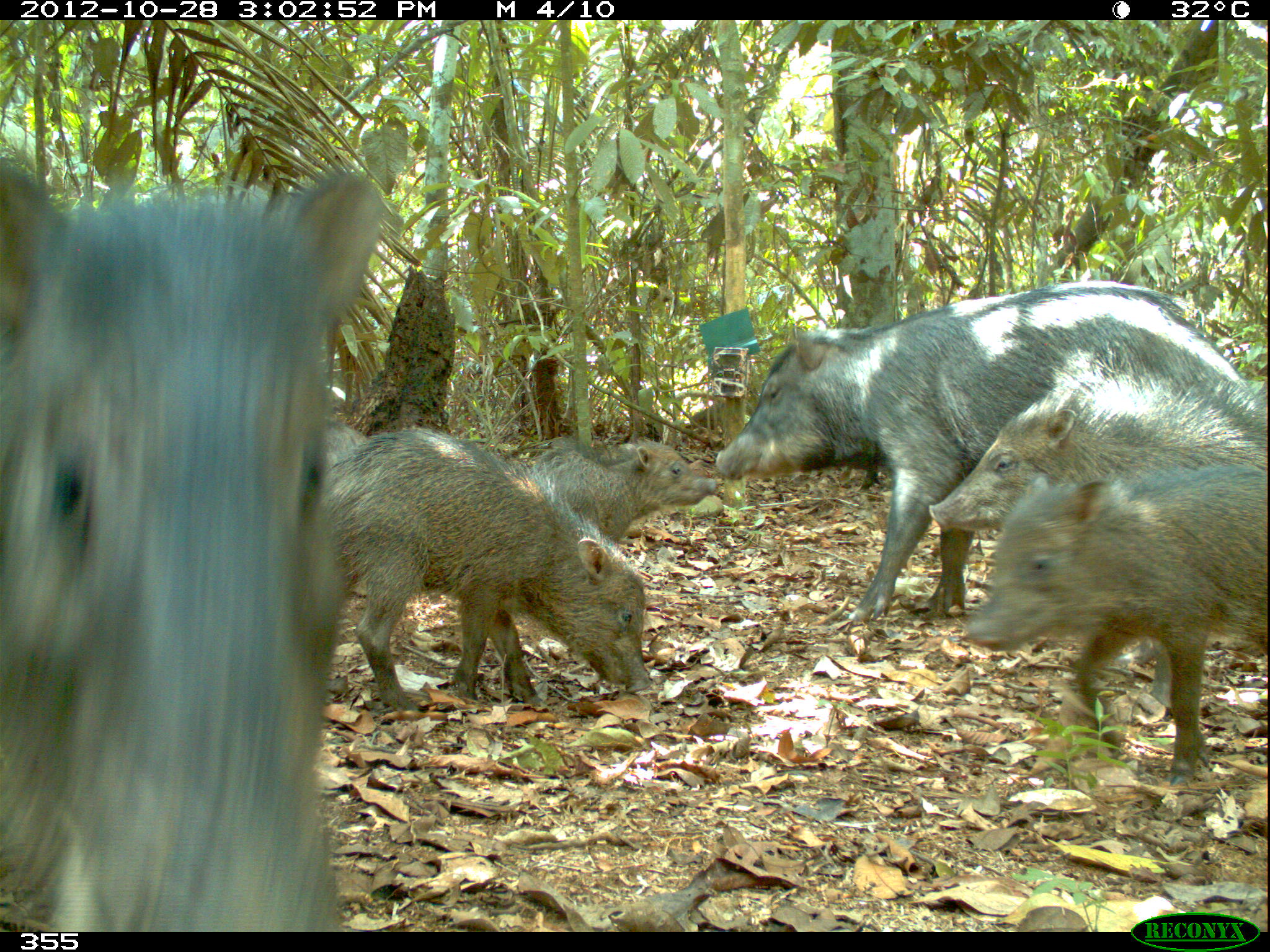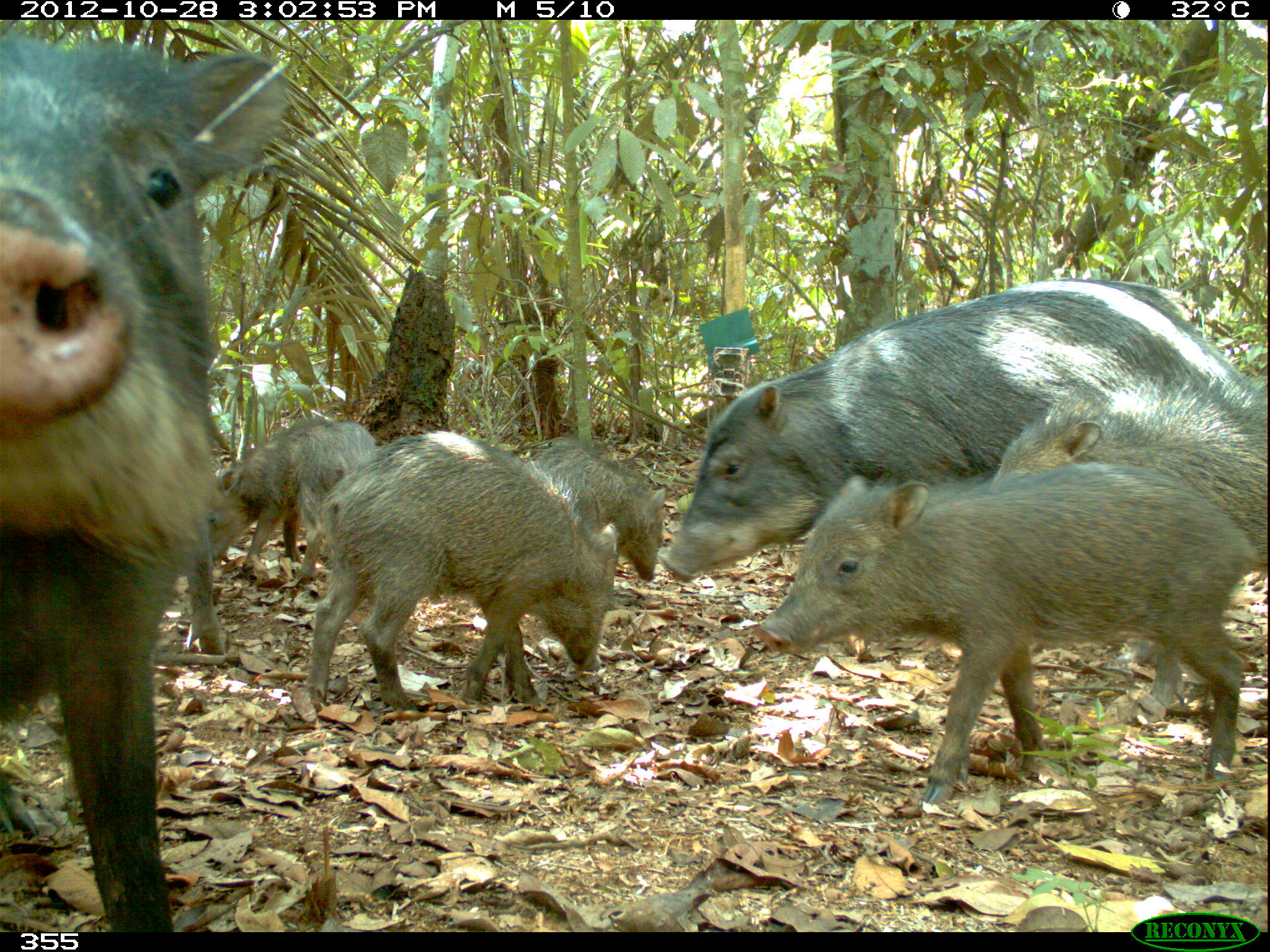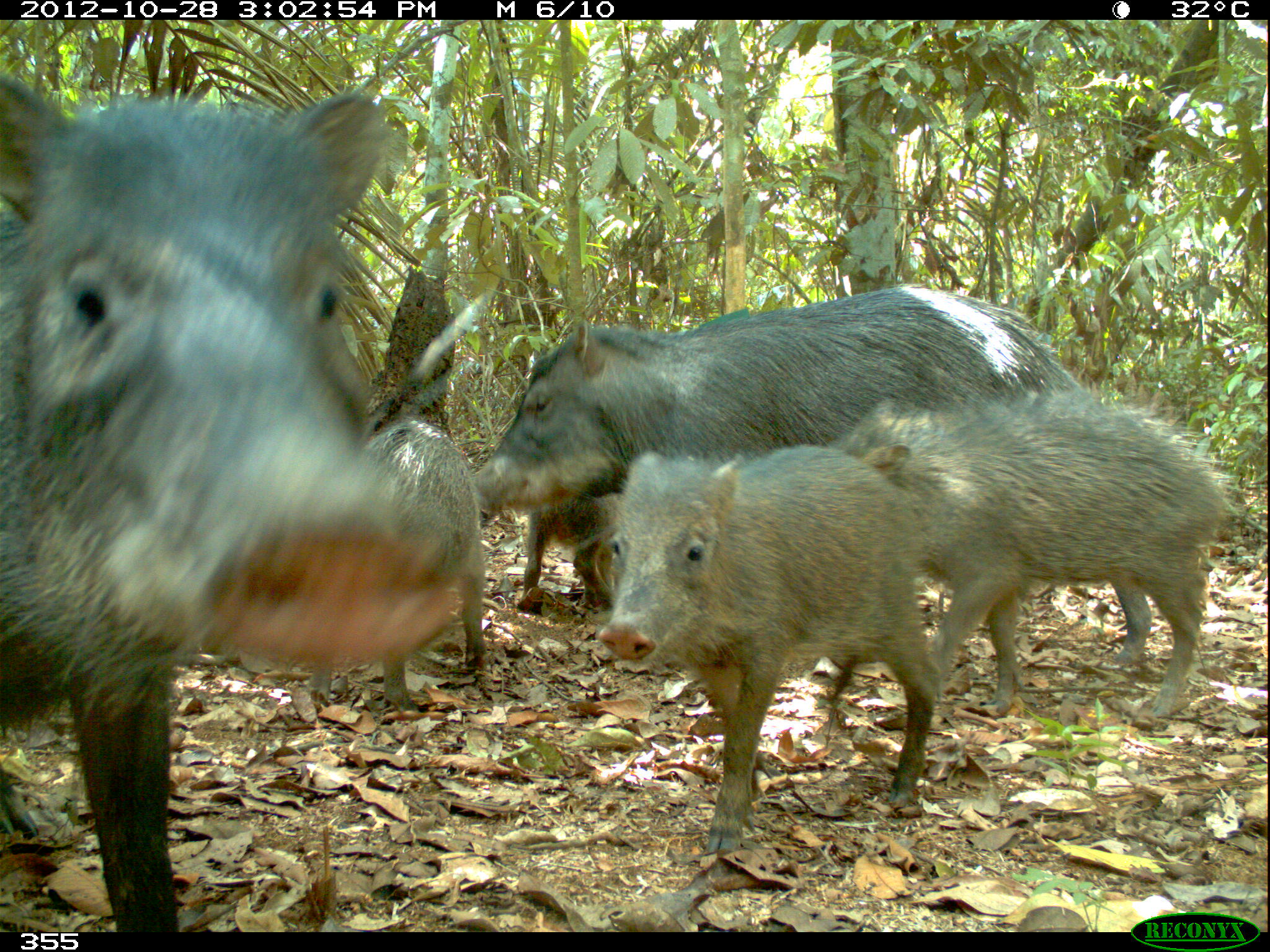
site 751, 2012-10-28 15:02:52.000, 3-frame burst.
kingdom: Animalia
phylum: Chordata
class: Mammalia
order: Artiodactyla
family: Tayassuidae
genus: Tayassu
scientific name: Tayassu pecari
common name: white-lipped peccary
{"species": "Tayassu pecari (white-lipped peccary)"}